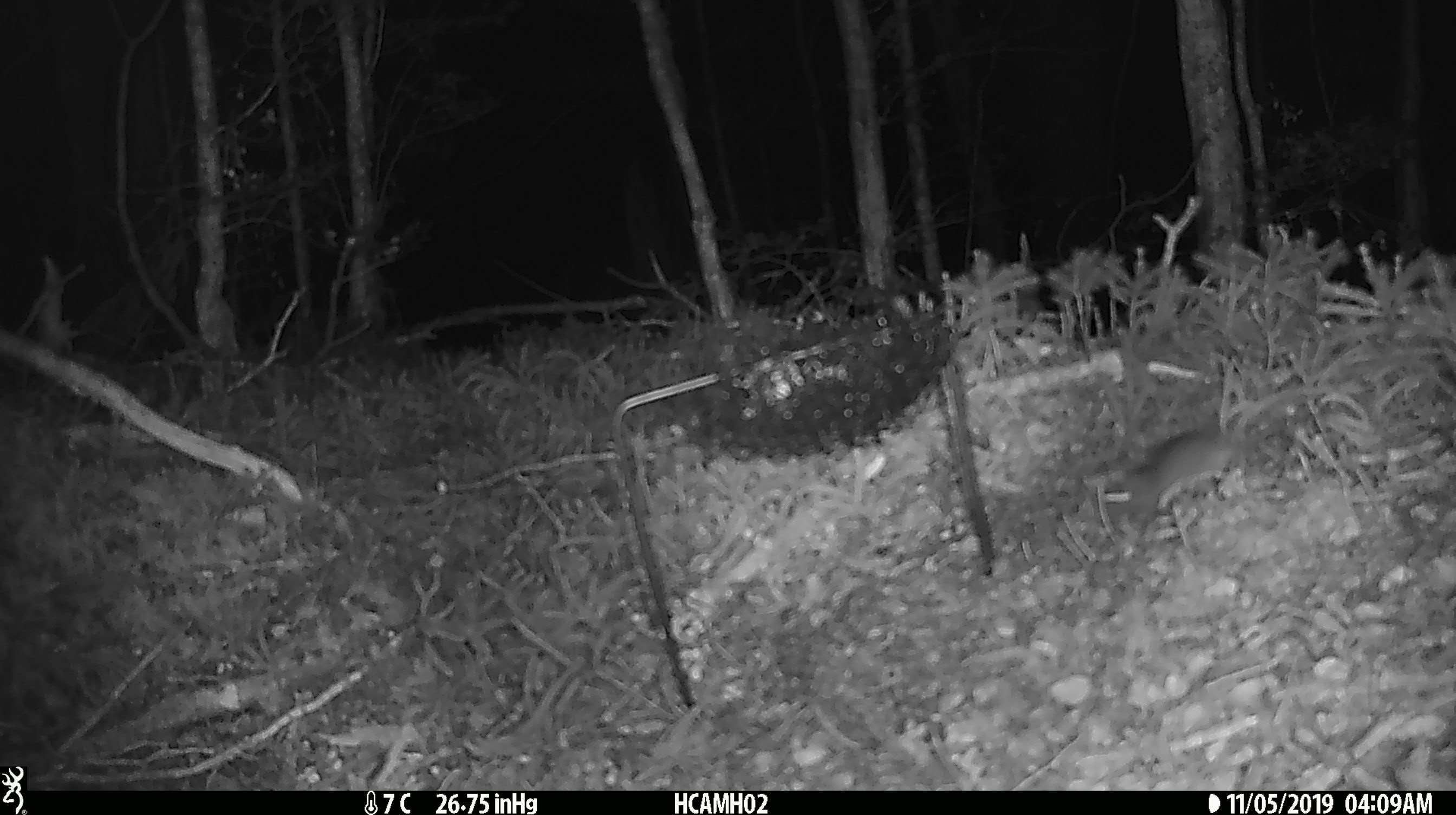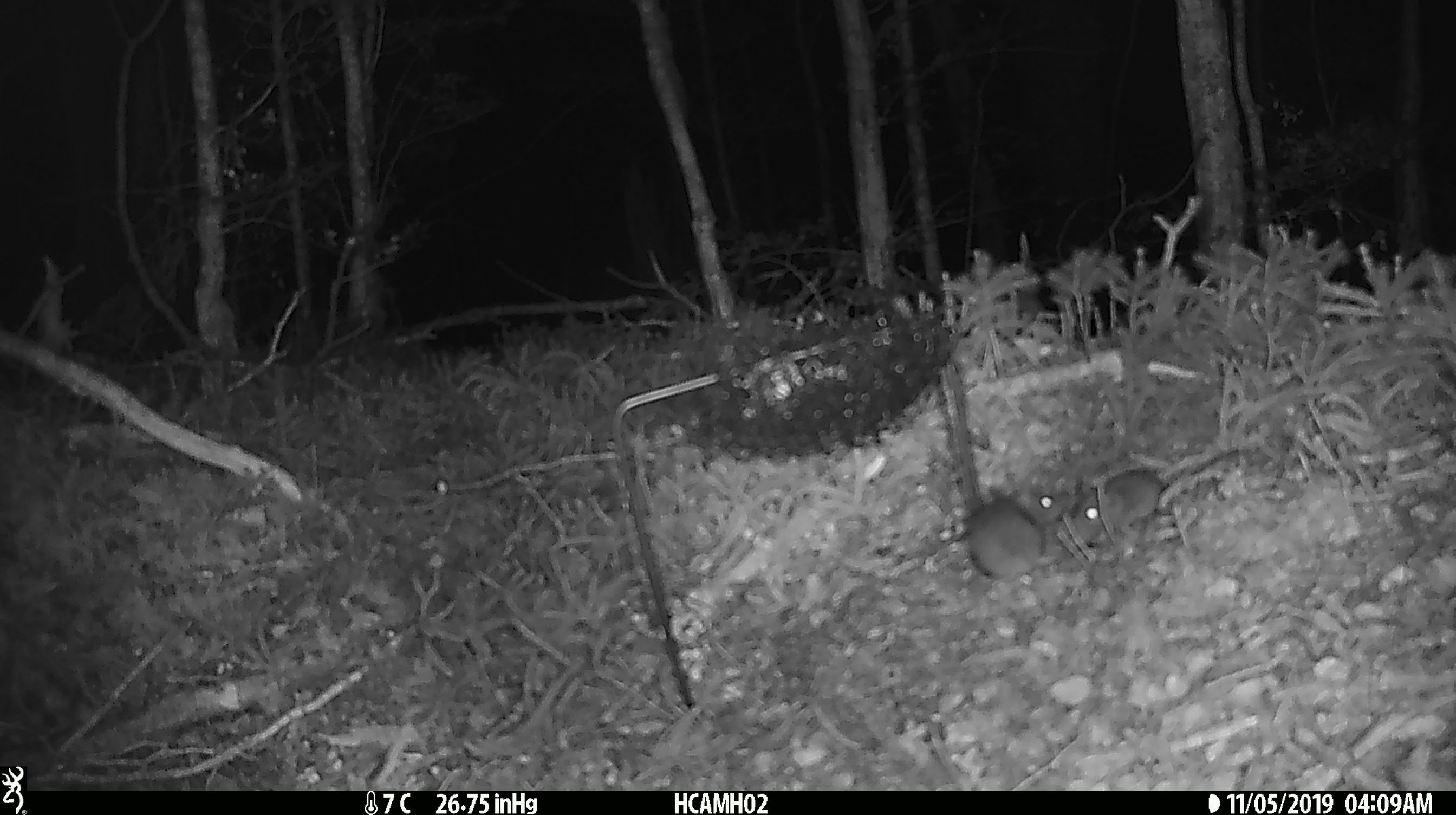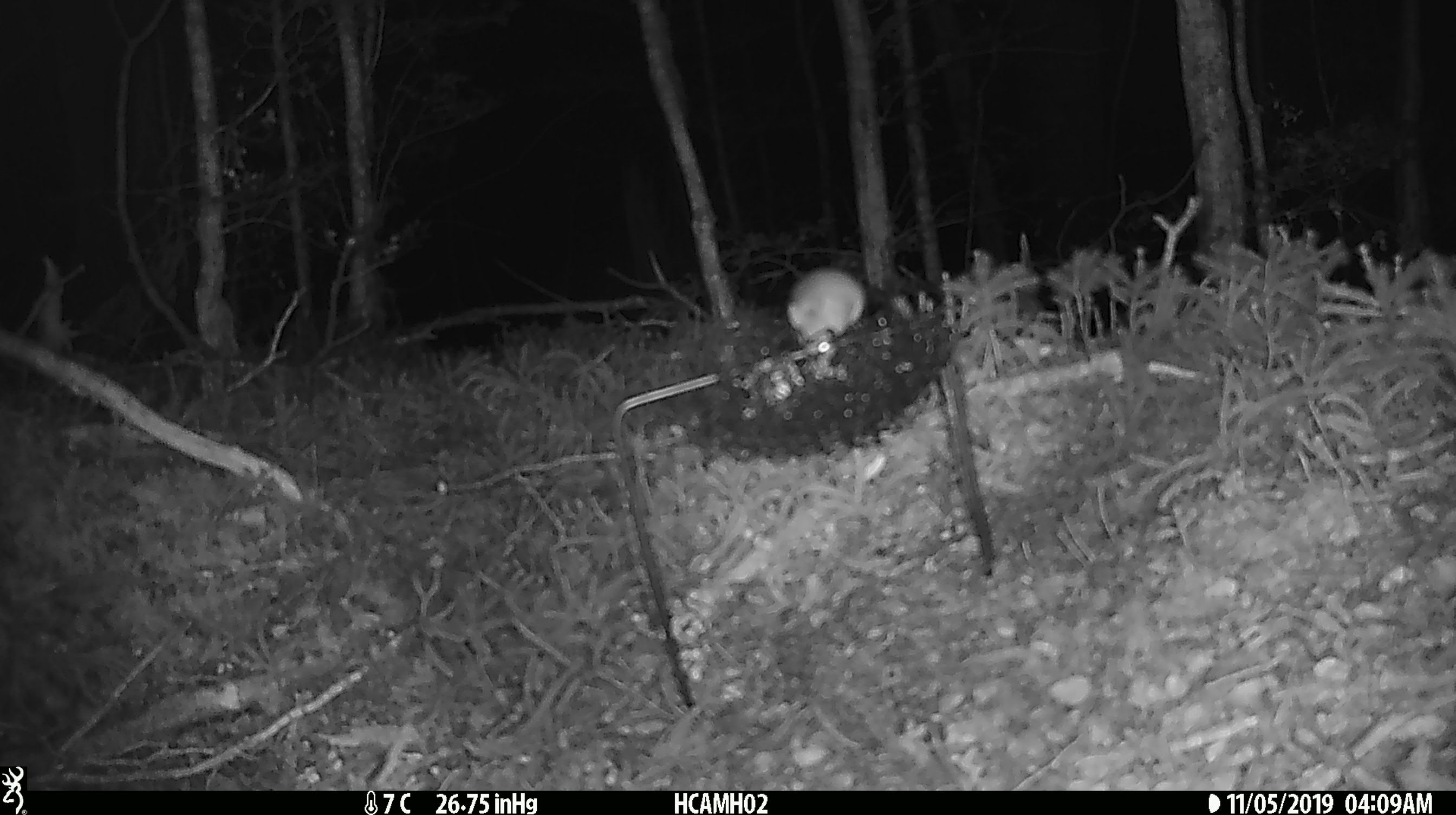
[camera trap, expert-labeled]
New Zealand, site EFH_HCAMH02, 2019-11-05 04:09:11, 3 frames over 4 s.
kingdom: Animalia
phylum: Chordata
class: Mammalia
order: Rodentia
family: Muridae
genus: Mus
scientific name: Mus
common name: mouse